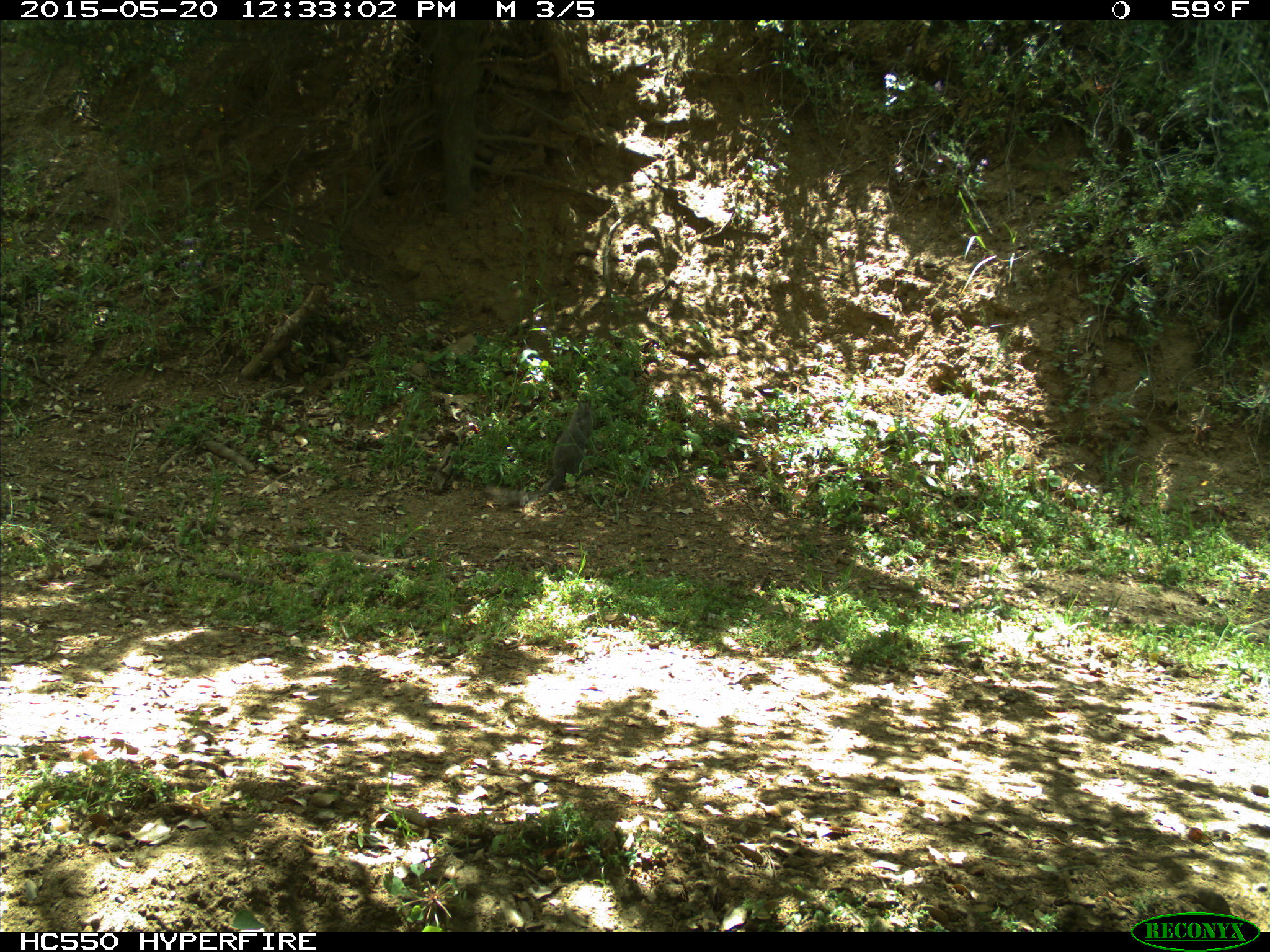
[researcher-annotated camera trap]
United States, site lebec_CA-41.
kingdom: Animalia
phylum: Chordata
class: Mammalia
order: Rodentia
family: Sciuridae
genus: Sciurus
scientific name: Sciurus carolinensis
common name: eastern gray squirrel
Sciurus carolinensis (eastern gray squirrel).